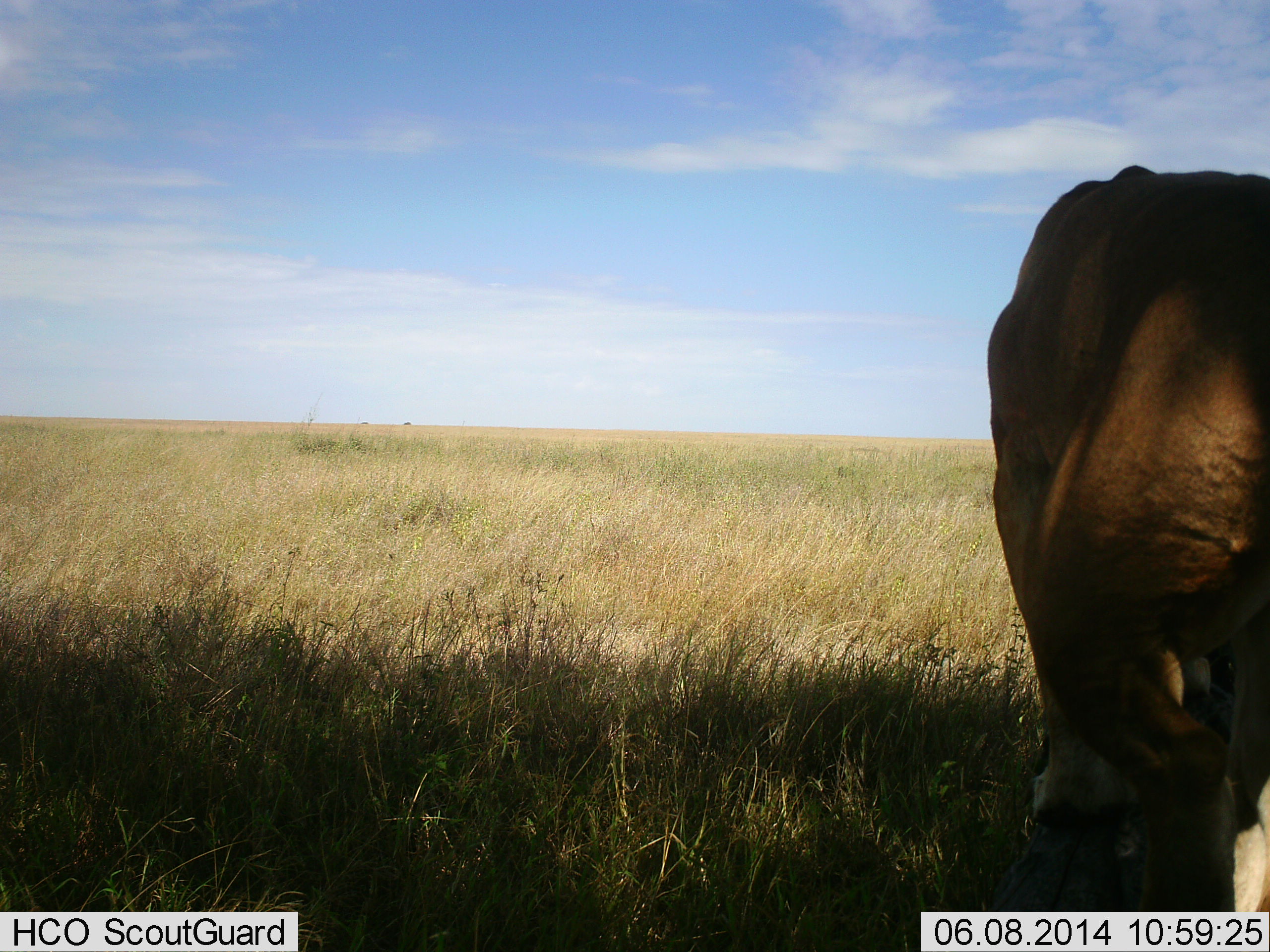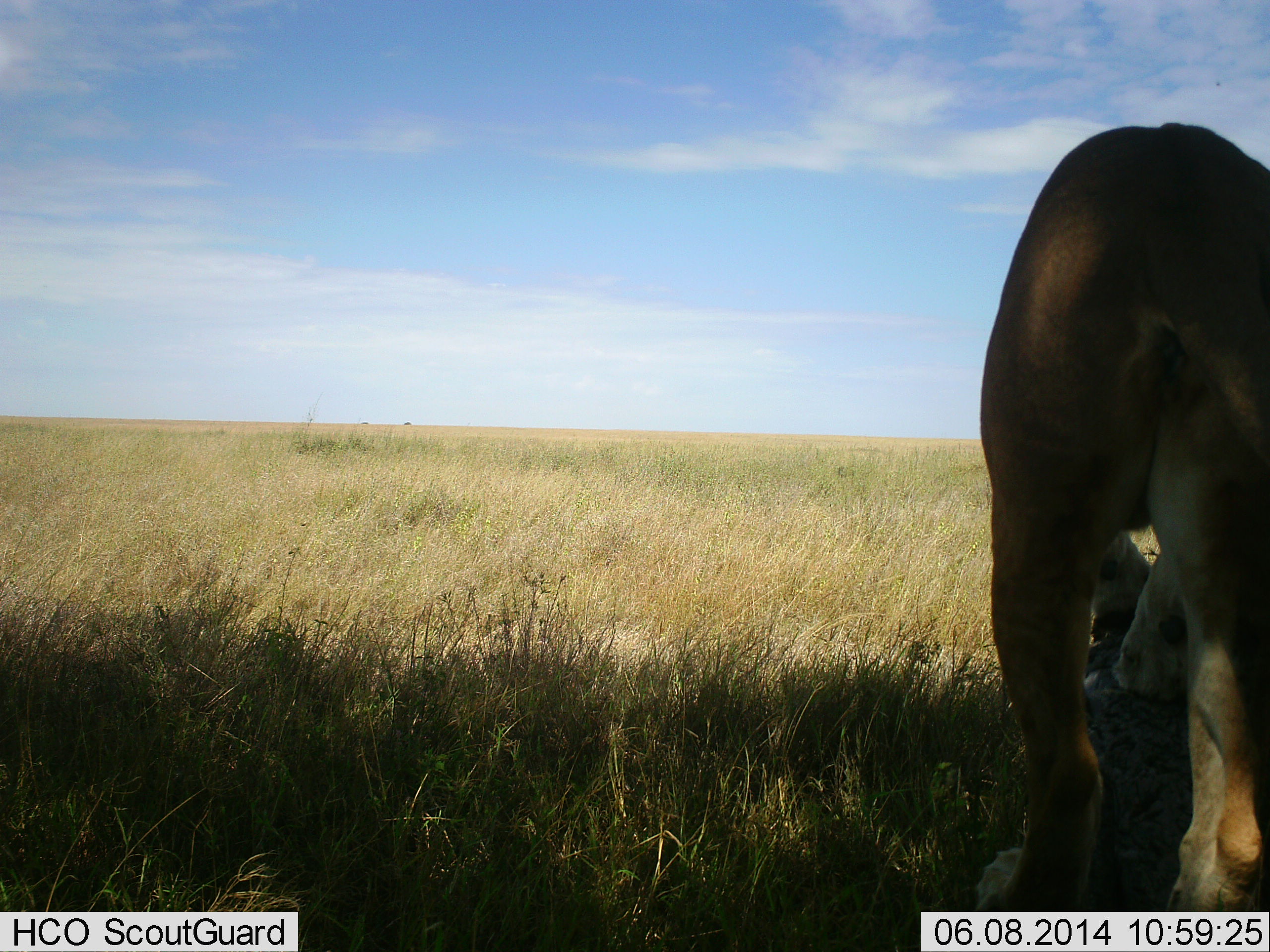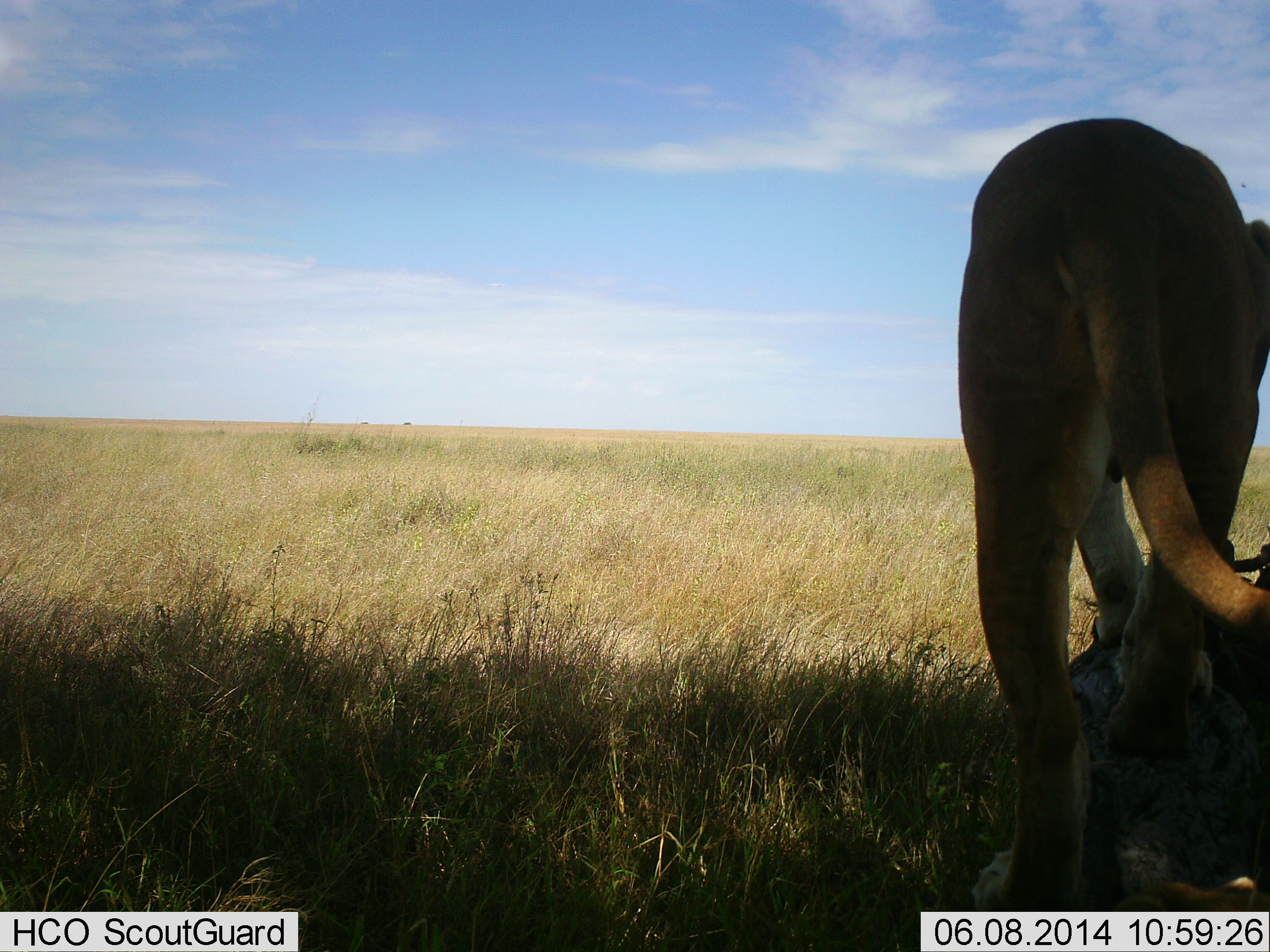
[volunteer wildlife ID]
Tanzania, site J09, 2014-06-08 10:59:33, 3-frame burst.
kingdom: Animalia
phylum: Chordata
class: Mammalia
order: Carnivora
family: Felidae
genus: Panthera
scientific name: Panthera leo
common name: lion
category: lionfemale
Lionfemale (lion) (Panthera leo), count 1. Behavior (volunteer vote fractions): standing 10%, resting 10%, moving 80%, interacting 0%. Young present (vote fraction): 0%. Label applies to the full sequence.